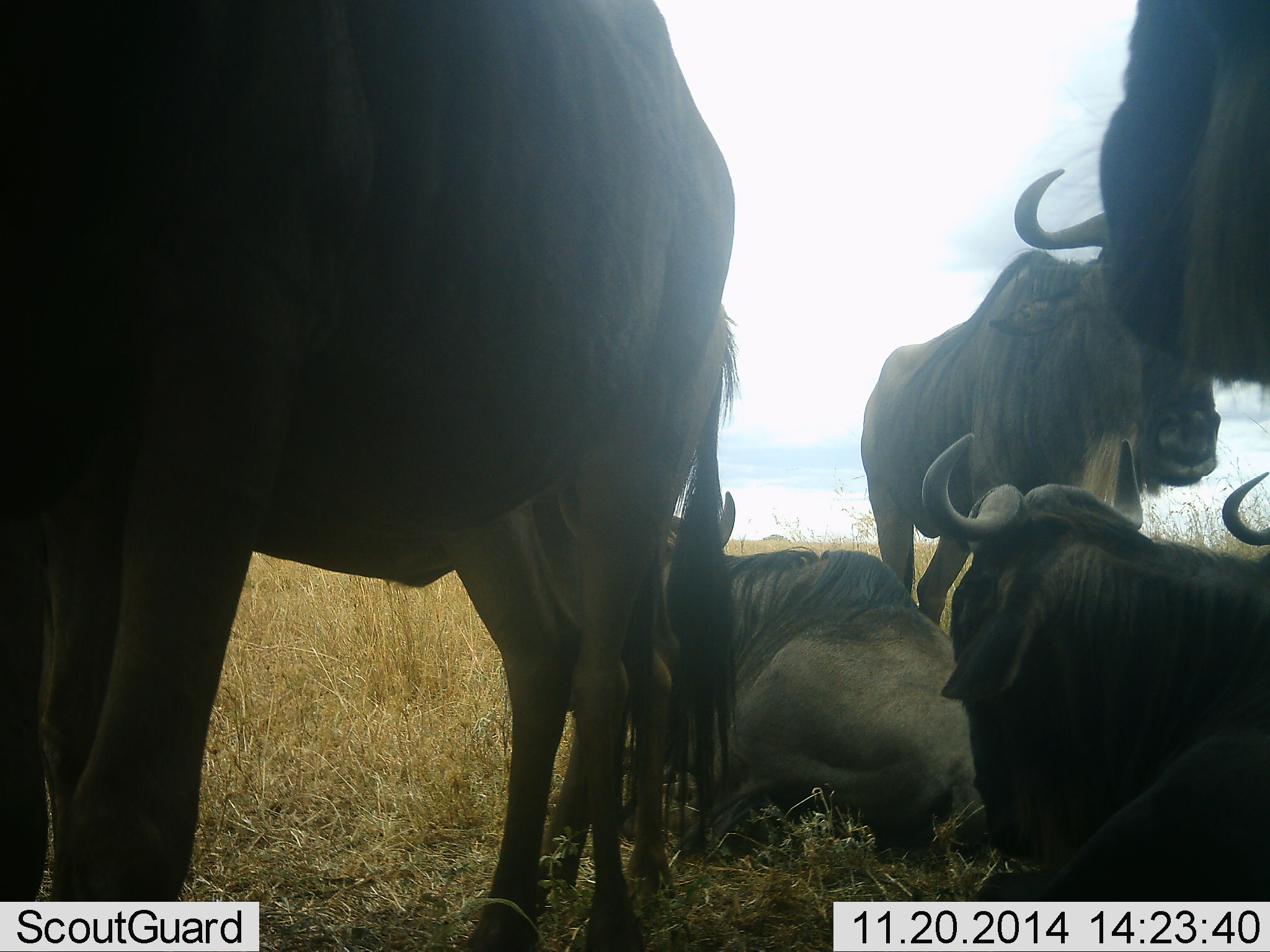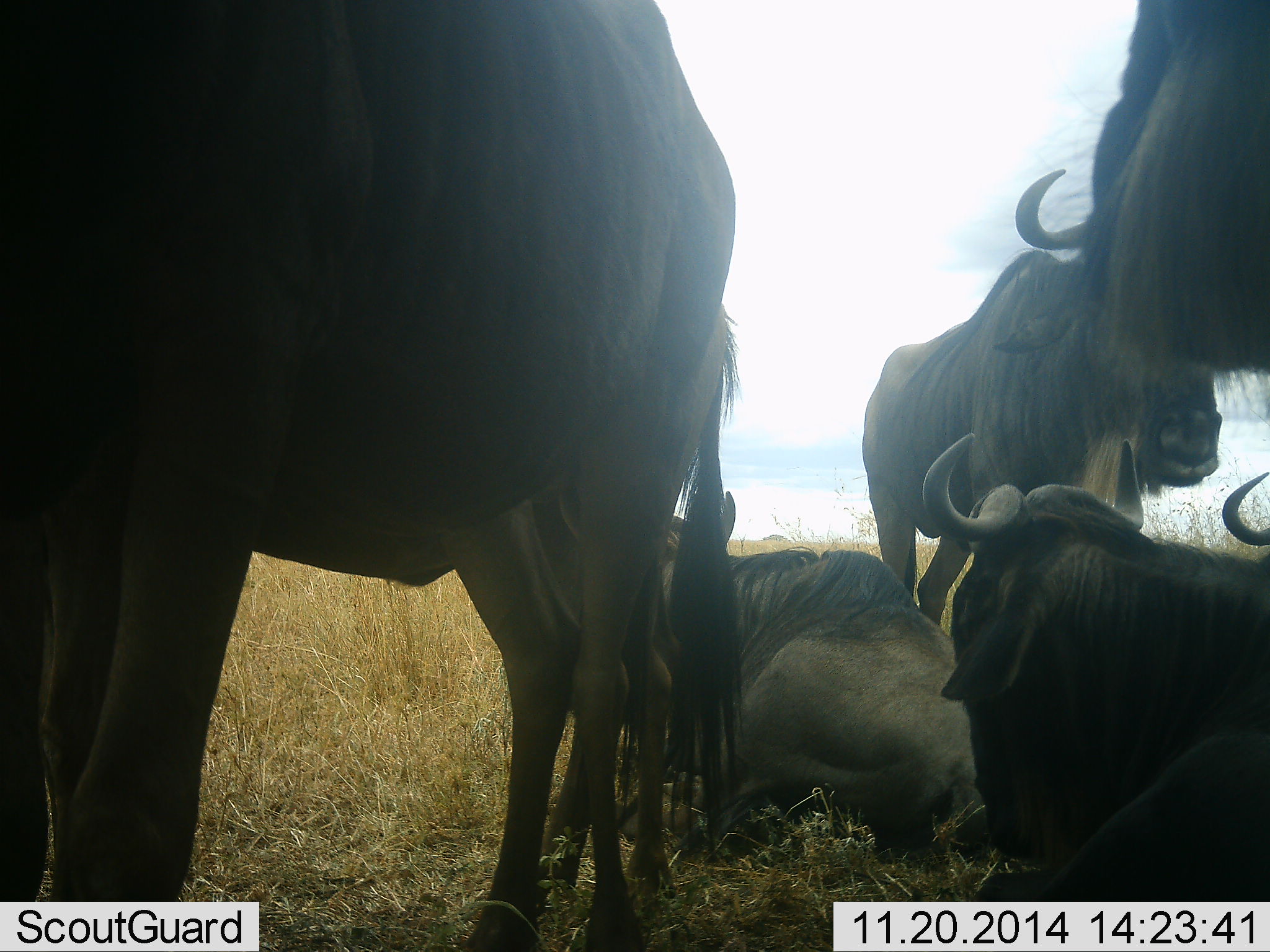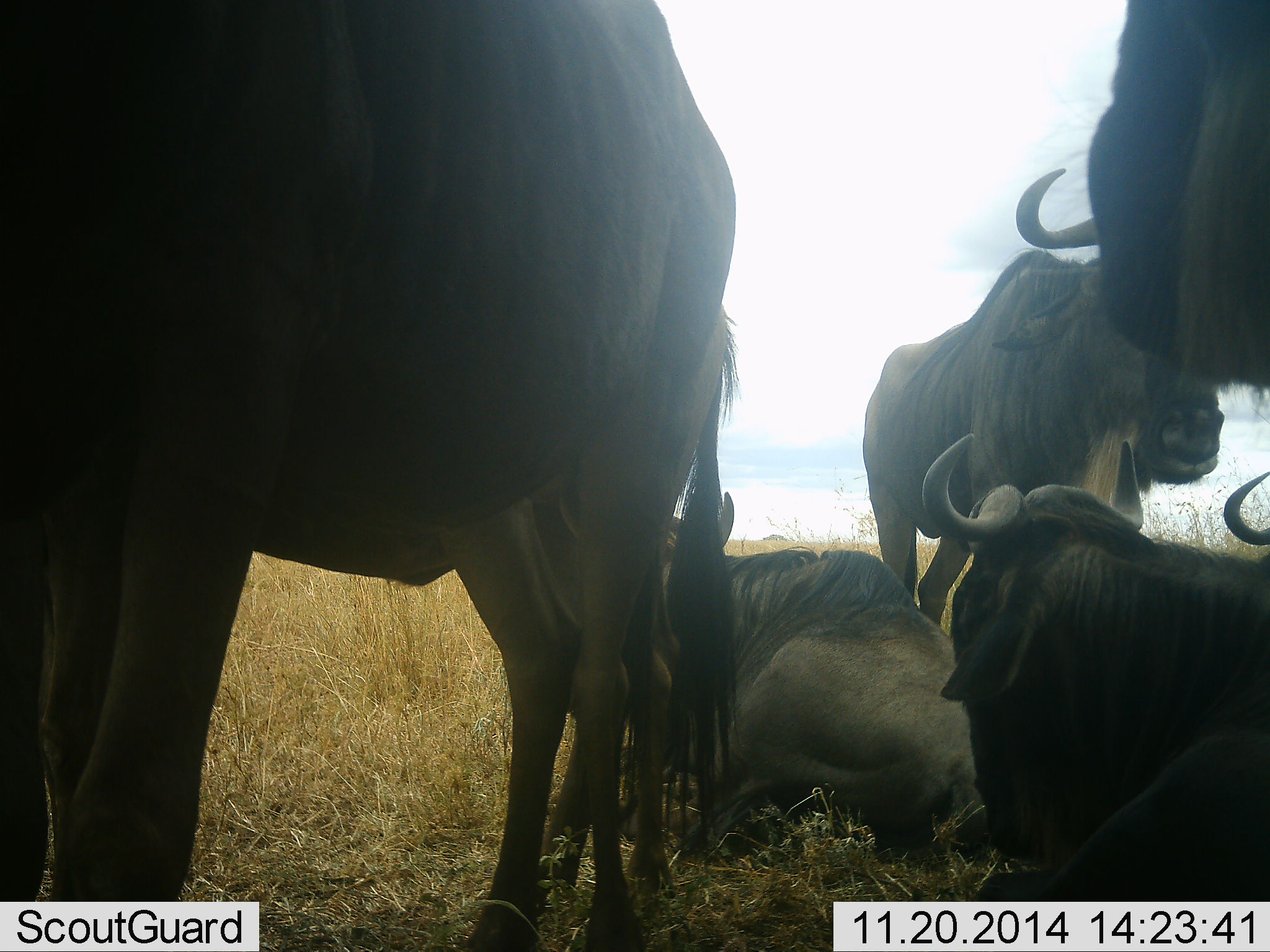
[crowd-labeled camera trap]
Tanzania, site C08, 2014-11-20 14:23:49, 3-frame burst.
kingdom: Animalia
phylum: Chordata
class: Mammalia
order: Artiodactyla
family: Bovidae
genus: Connochaetes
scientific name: Connochaetes taurinus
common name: blue wildebeest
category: wildebeest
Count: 6.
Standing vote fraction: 89%.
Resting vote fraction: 89%.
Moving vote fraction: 0%.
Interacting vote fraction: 0%.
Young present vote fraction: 0%.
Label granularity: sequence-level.